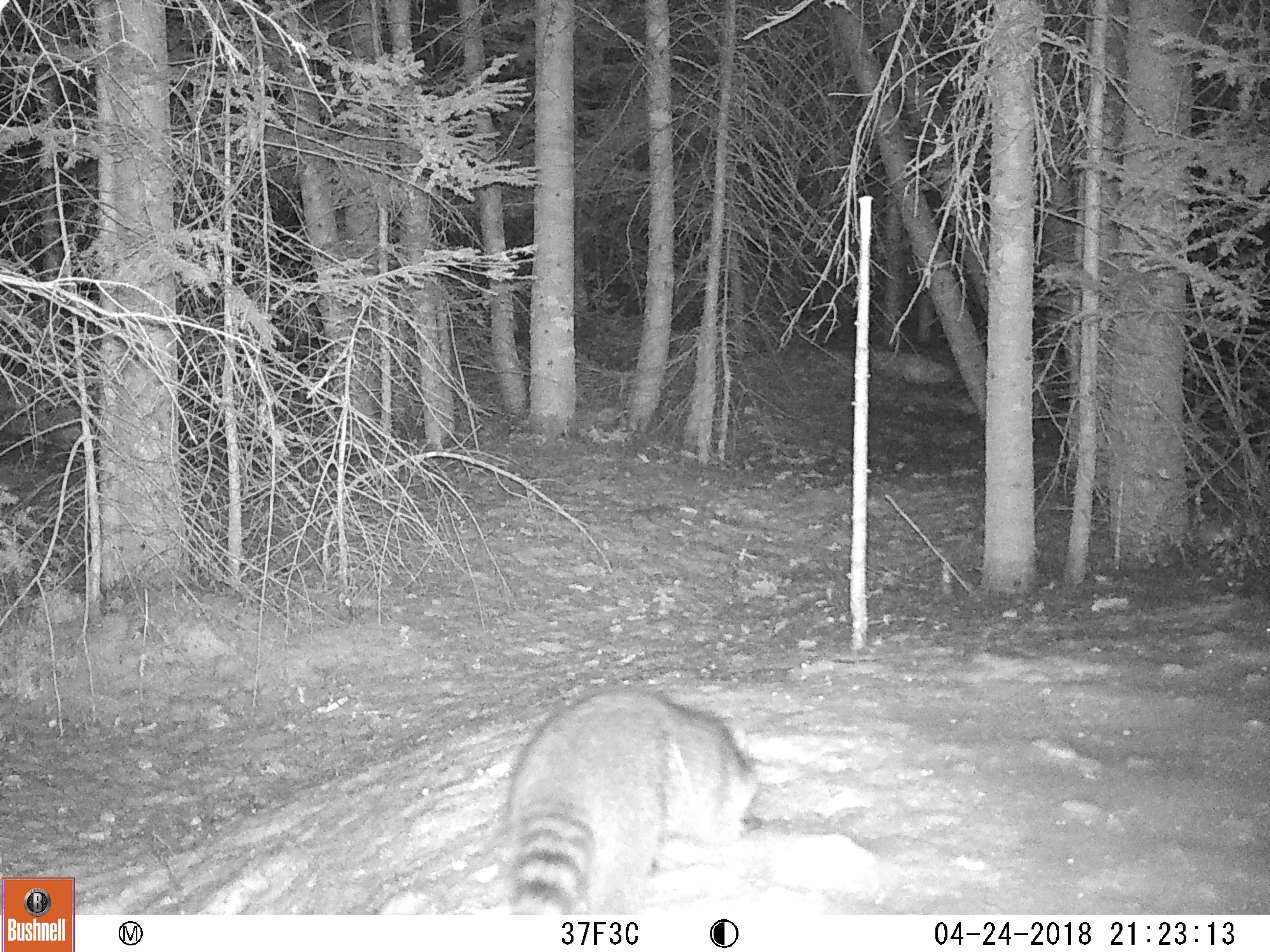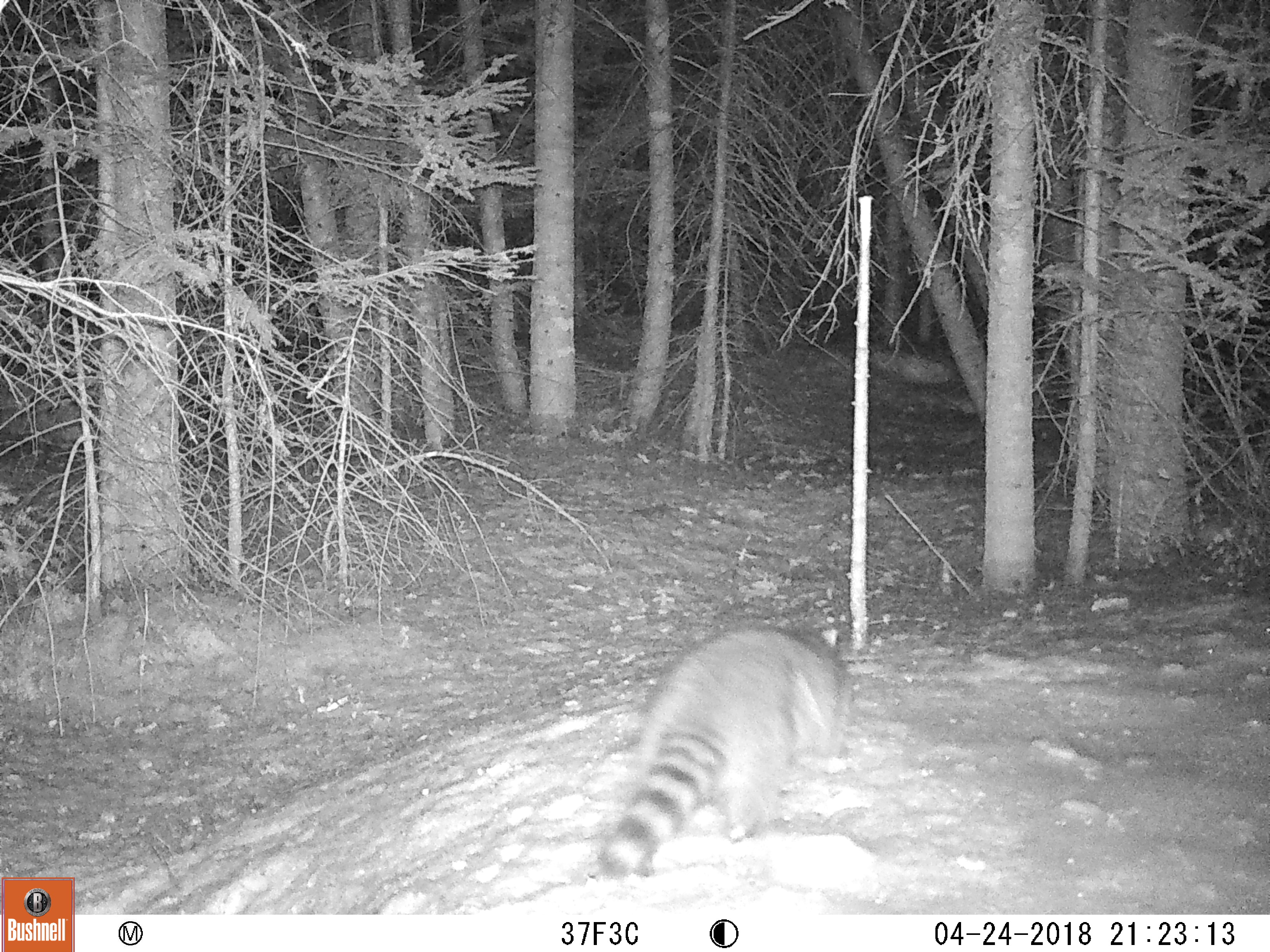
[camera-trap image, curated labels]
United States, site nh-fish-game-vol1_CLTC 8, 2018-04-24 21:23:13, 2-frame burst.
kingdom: Animalia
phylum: Chordata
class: Mammalia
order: Carnivora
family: Procyonidae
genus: Procyon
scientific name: Procyon lotor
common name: raccoon